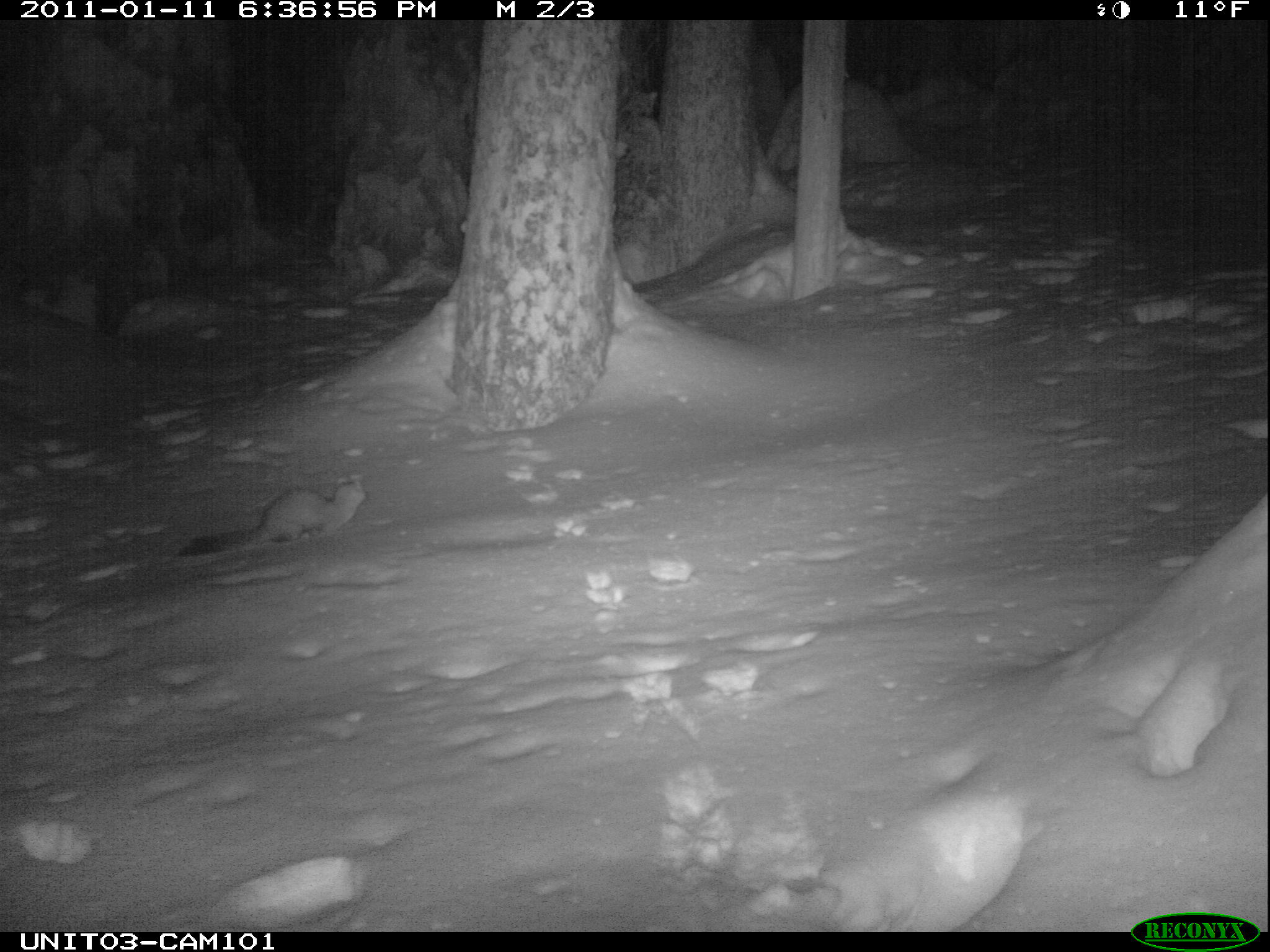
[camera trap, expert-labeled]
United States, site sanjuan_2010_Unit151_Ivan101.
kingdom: Animalia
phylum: Chordata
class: Mammalia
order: Carnivora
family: Mustelidae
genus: Martes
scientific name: Martes americana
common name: american marten